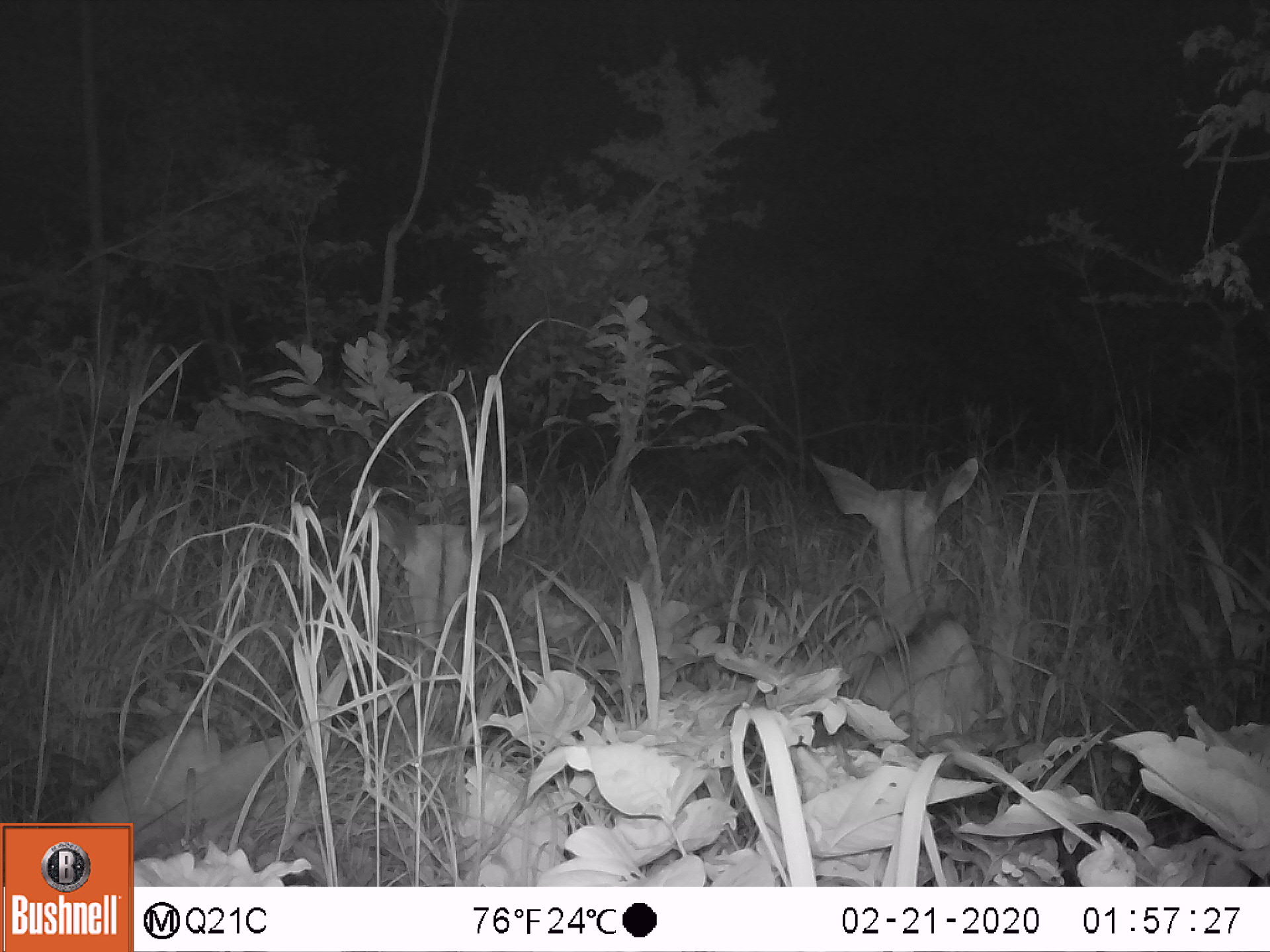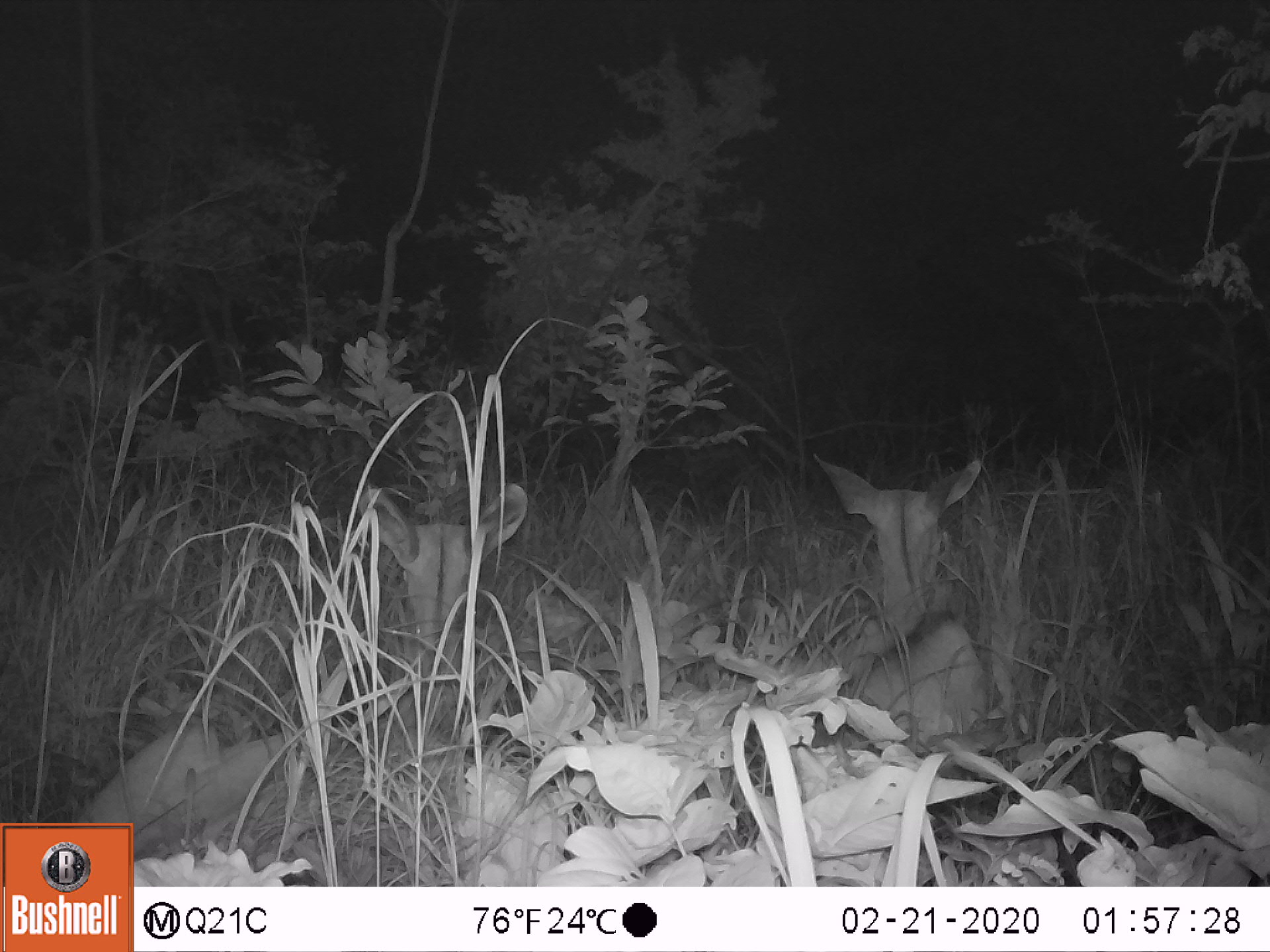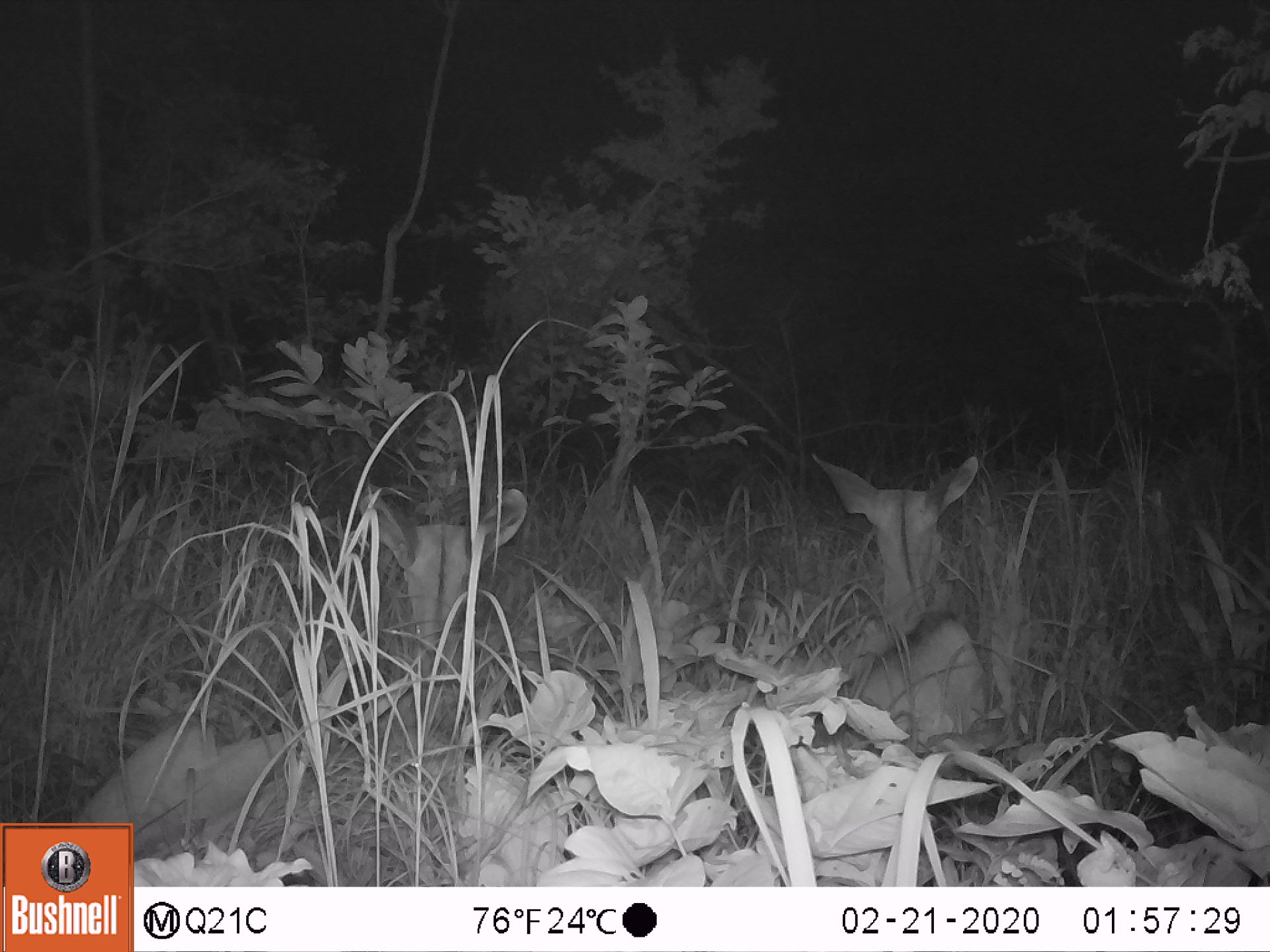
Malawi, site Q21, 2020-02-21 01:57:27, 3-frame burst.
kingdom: Animalia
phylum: Chordata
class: Mammalia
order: Artiodactyla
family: Bovidae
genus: Tragelaphus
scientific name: Tragelaphus strepsiceros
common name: greater kudu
Greater kudu (Tragelaphus strepsiceros), count 2.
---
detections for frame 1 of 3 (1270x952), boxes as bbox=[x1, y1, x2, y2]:
greater kudu: bbox=[77, 479, 536, 818]; bbox=[804, 451, 1022, 742]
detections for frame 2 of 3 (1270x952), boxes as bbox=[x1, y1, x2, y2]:
greater kudu: bbox=[91, 469, 534, 818]; bbox=[804, 444, 1034, 771]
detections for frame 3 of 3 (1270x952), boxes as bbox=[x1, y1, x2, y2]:
greater kudu: bbox=[74, 484, 536, 819]; bbox=[806, 442, 1017, 754]